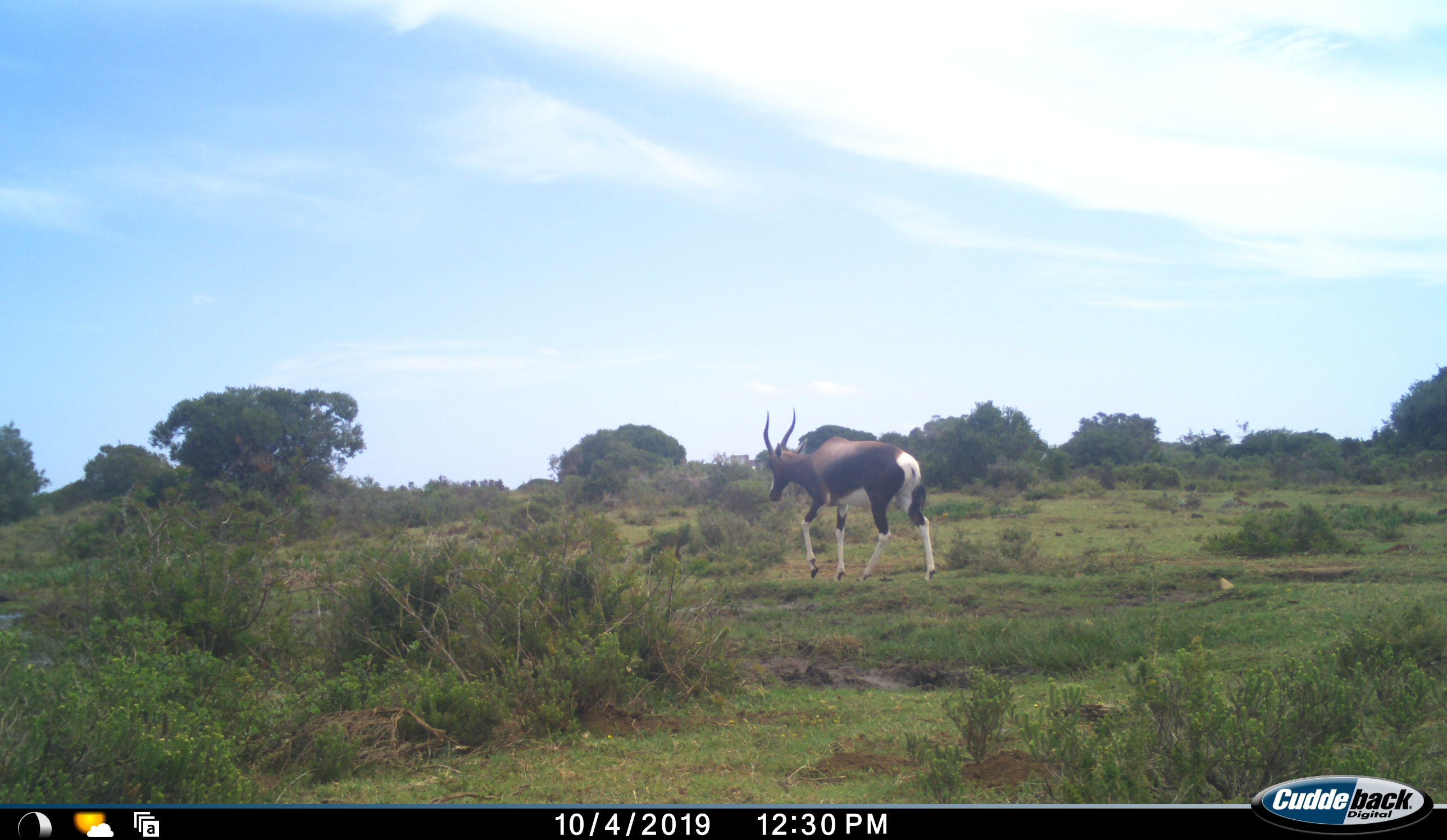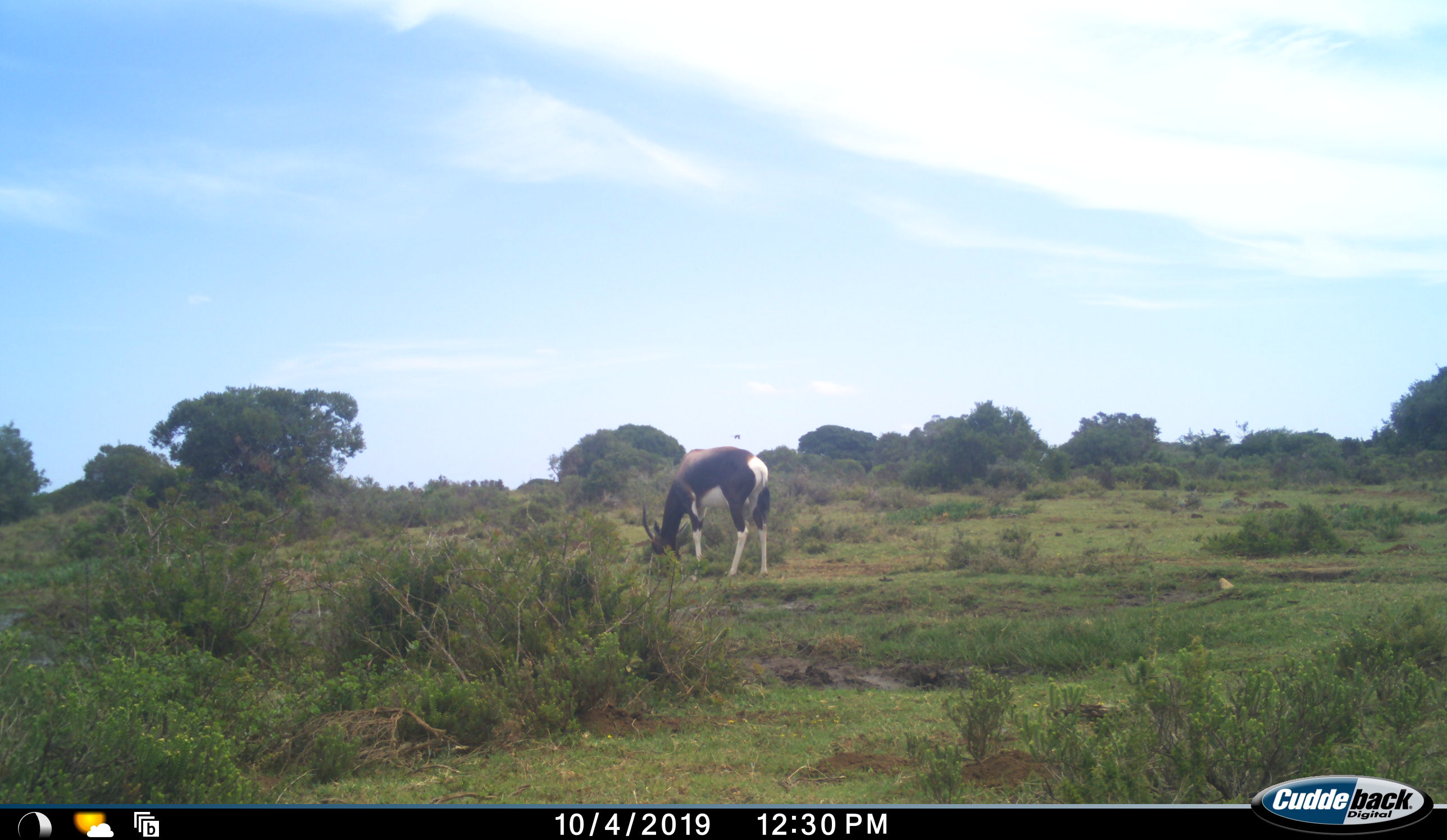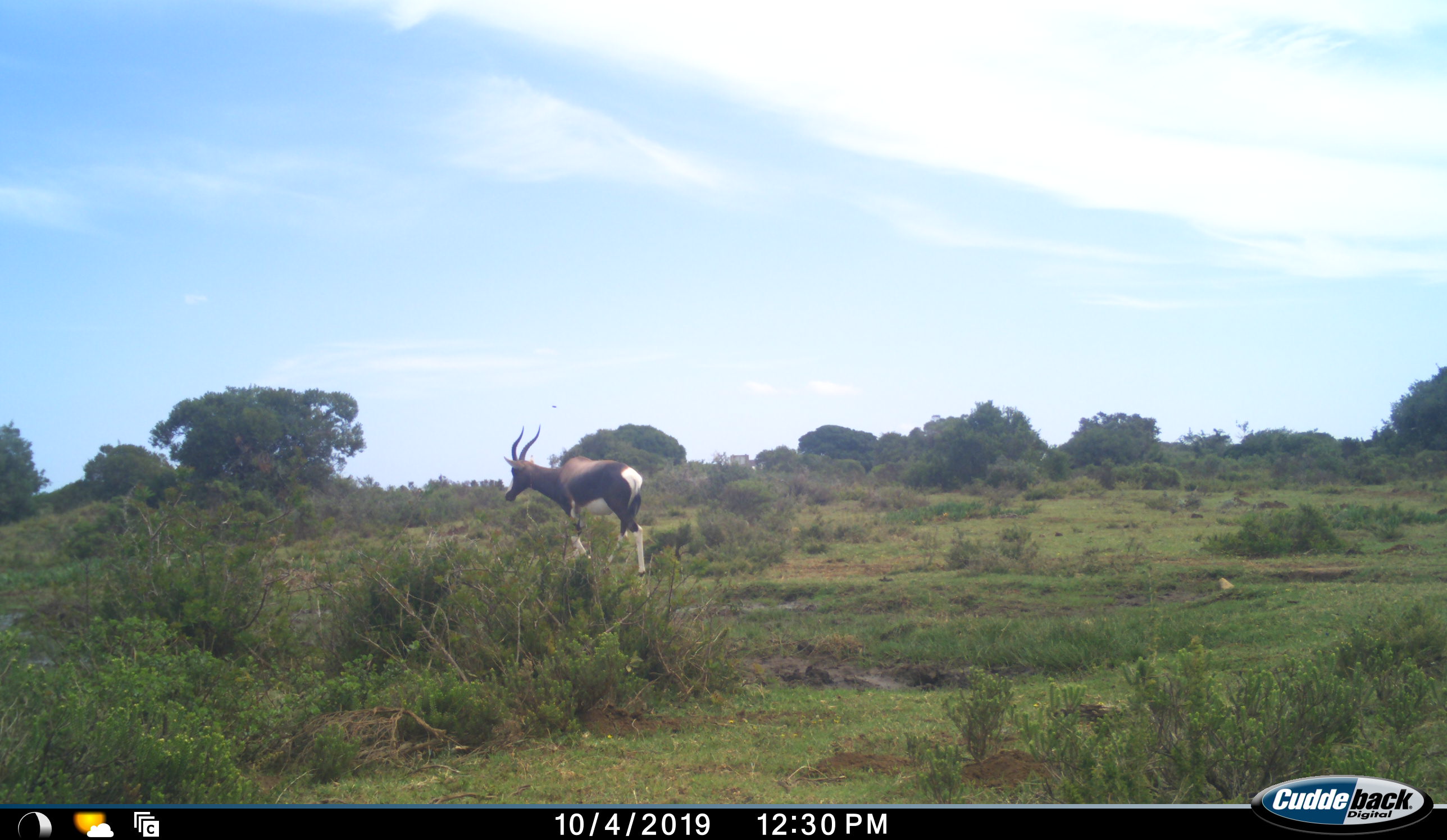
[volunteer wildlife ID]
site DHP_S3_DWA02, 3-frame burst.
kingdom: Animalia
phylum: Chordata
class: Mammalia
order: Artiodactyla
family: Bovidae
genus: Damaliscus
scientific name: Damaliscus pygargus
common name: bontebok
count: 1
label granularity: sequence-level